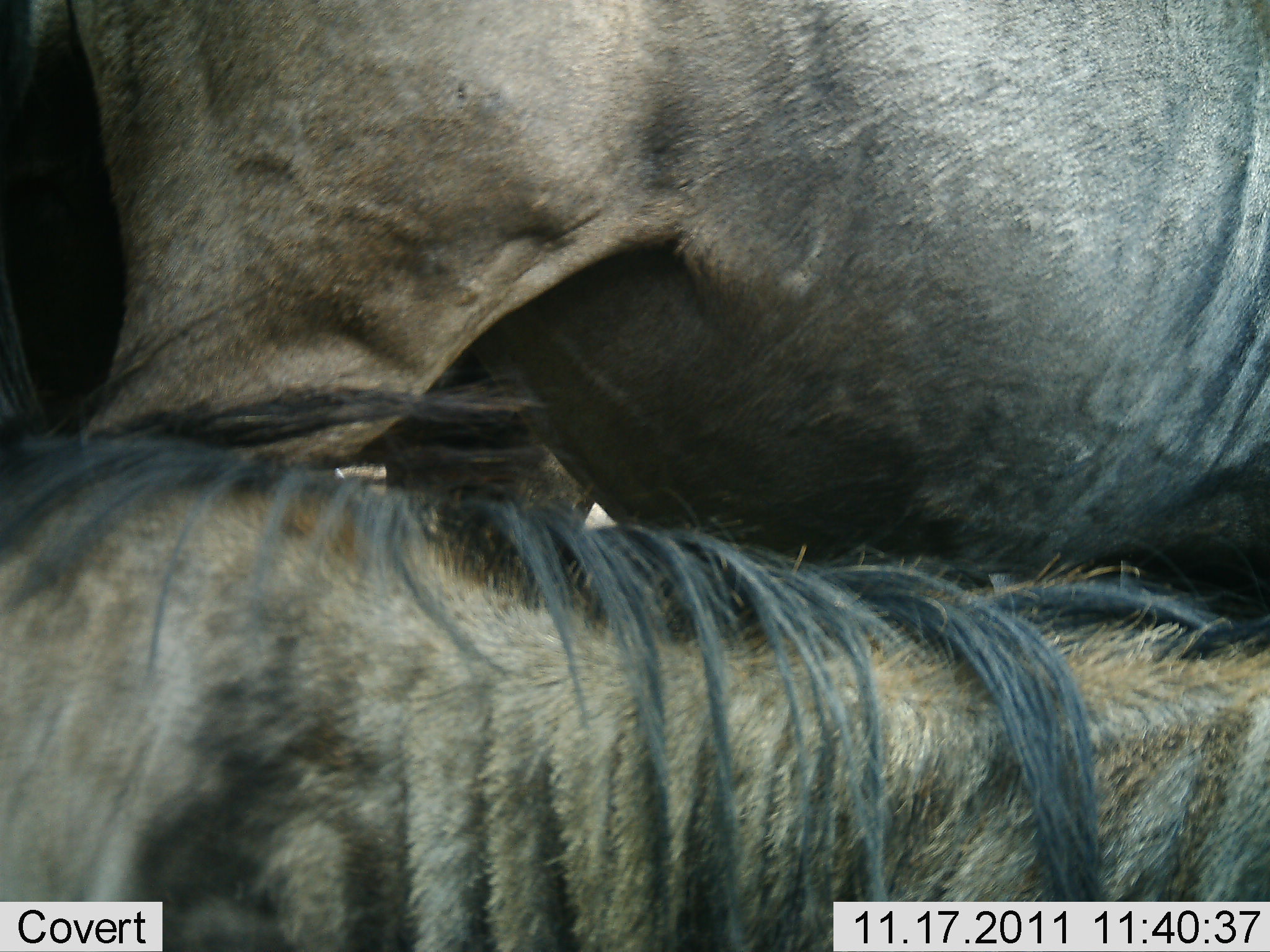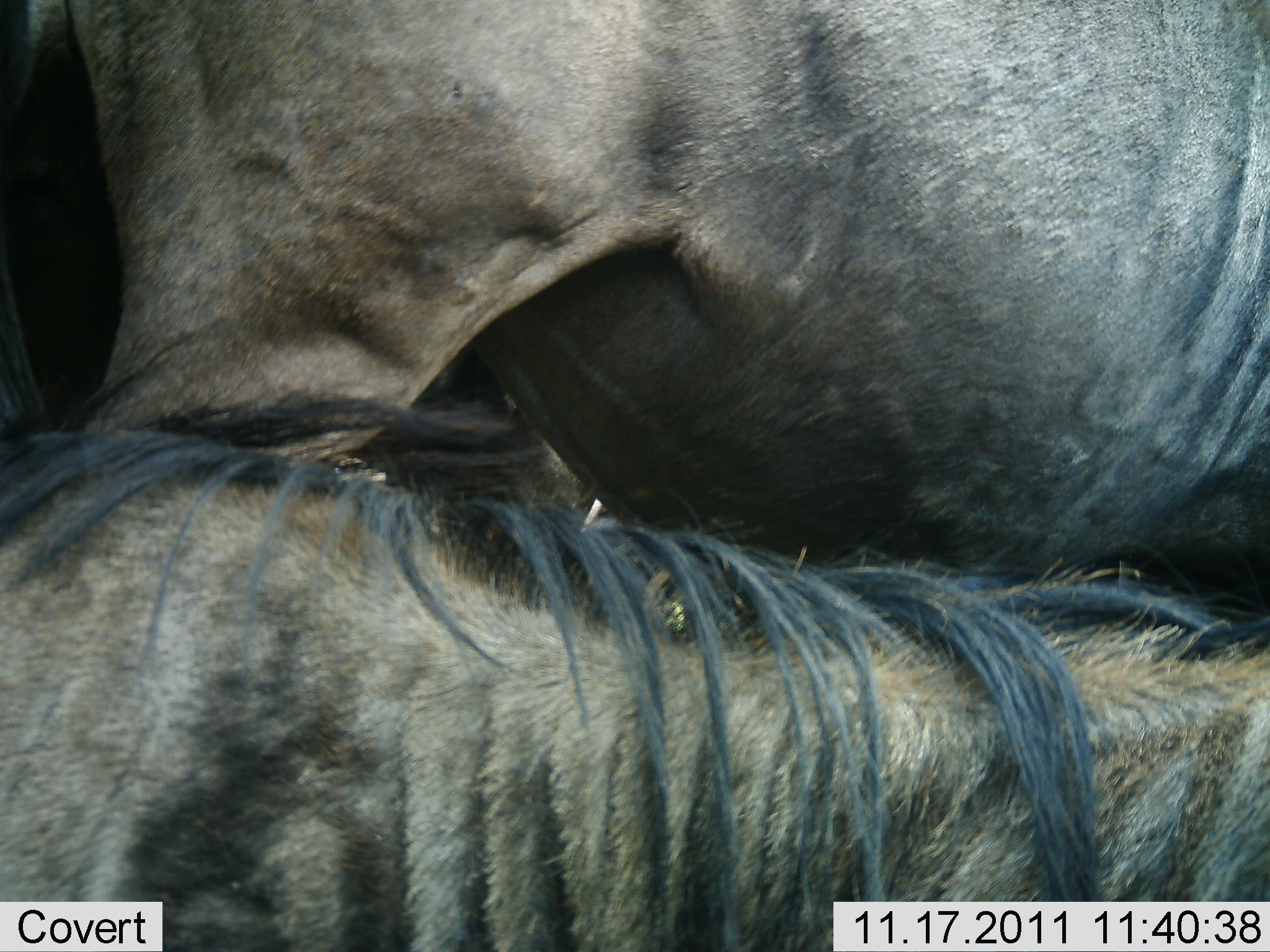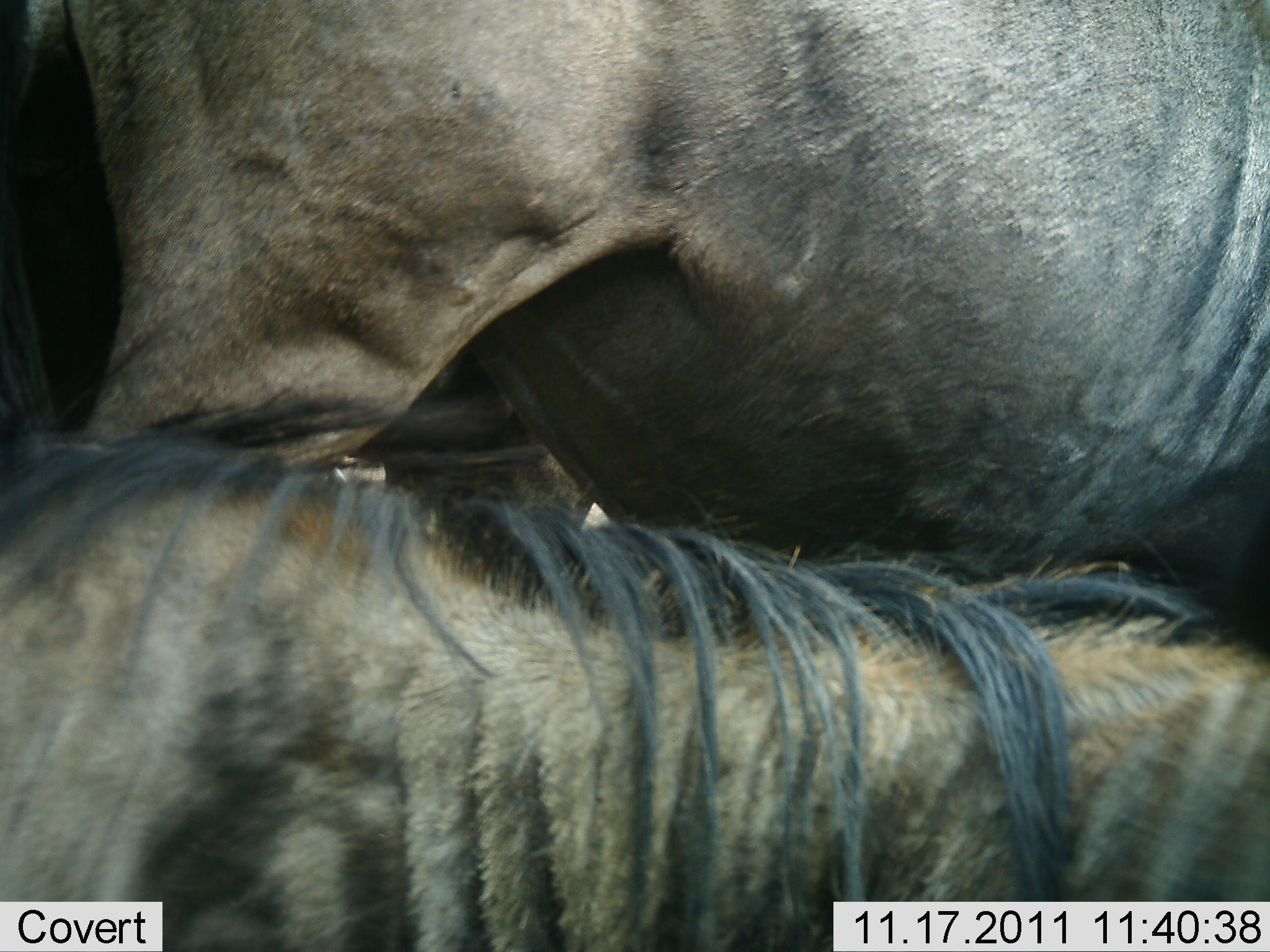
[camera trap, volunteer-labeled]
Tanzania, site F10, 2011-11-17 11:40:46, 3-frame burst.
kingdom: Animalia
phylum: Chordata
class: Mammalia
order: Artiodactyla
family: Bovidae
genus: Connochaetes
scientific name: Connochaetes taurinus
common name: blue wildebeest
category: wildebeest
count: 2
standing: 67%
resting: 67%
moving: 25%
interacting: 0%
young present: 0%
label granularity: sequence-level